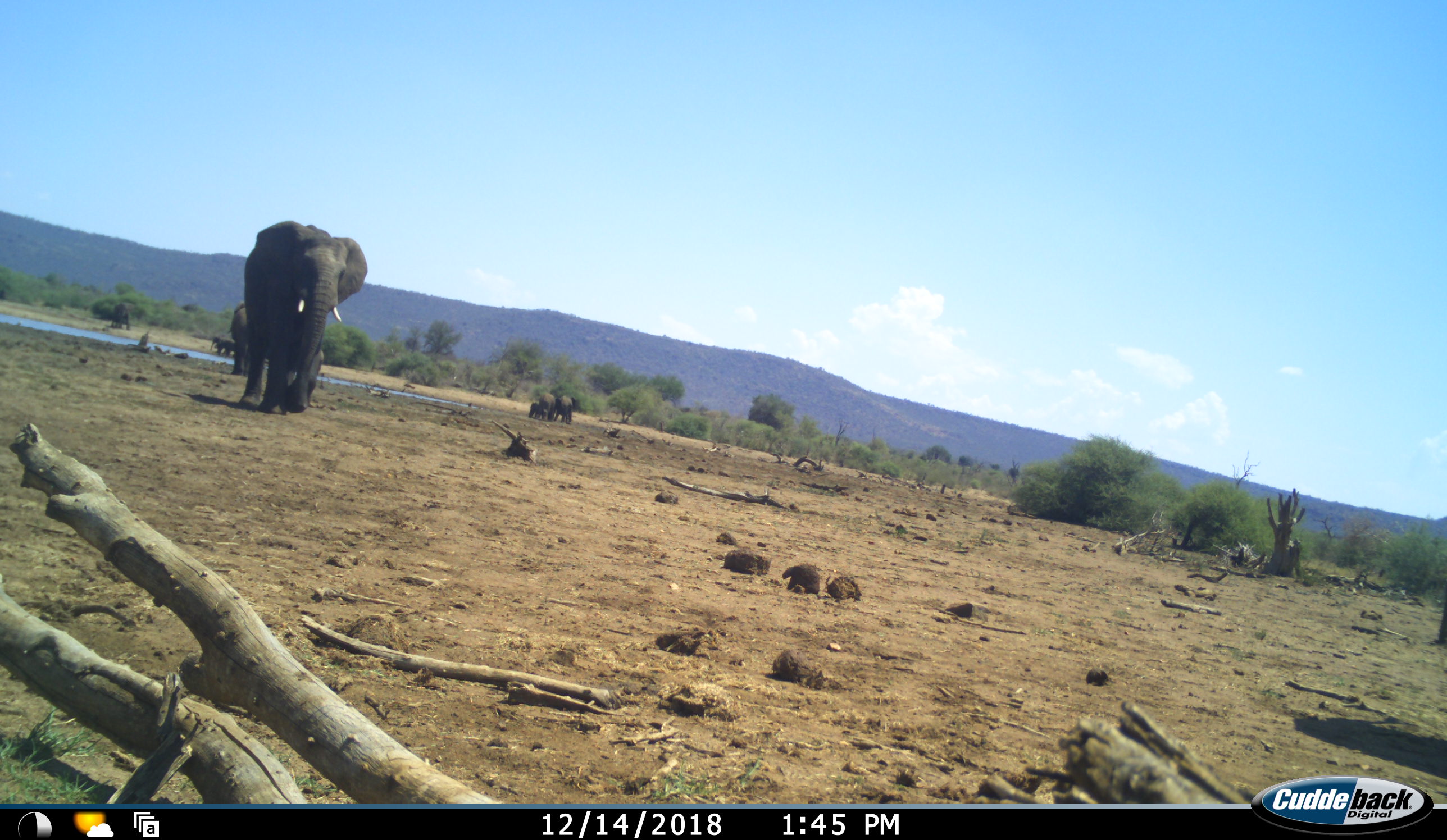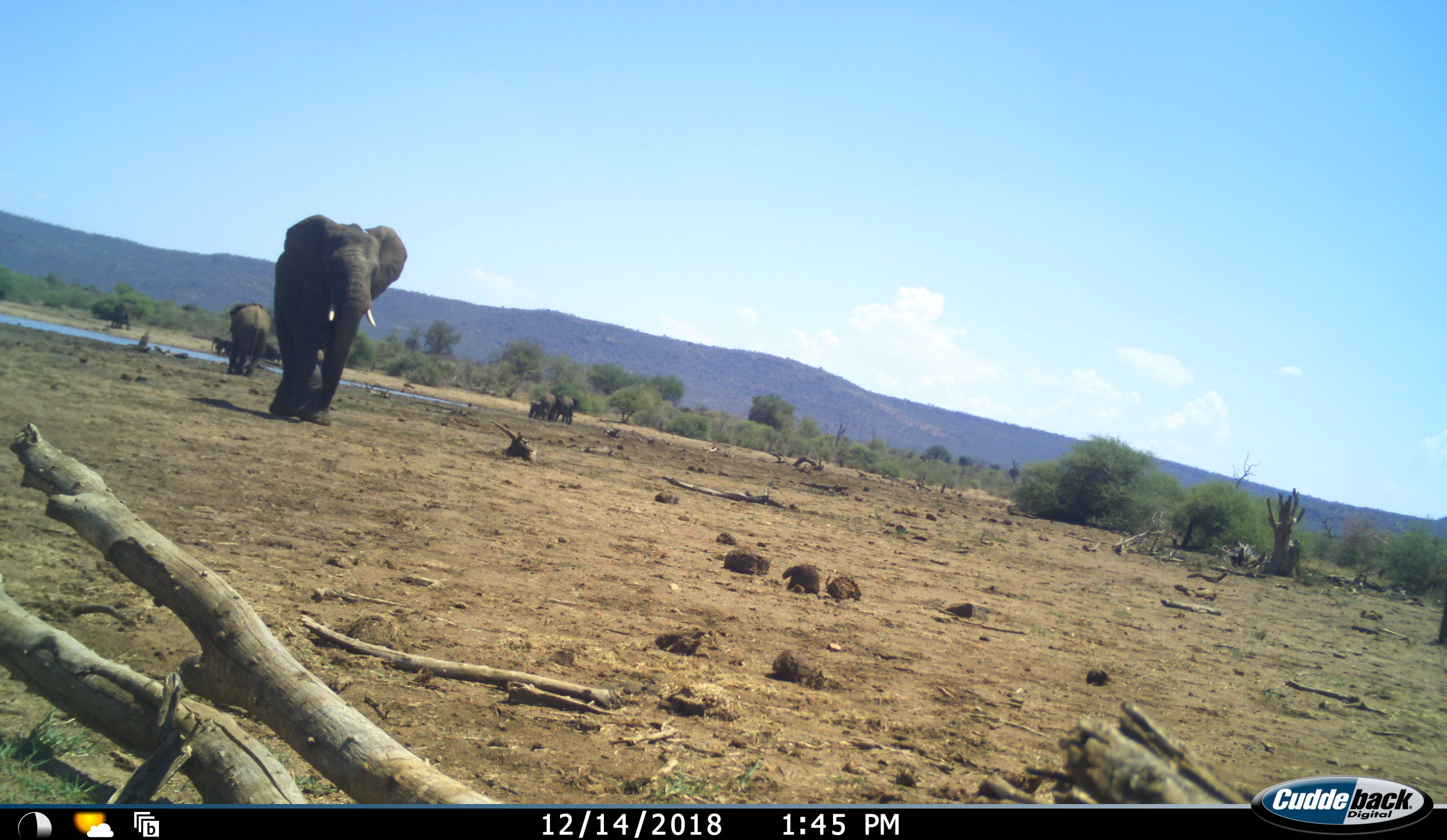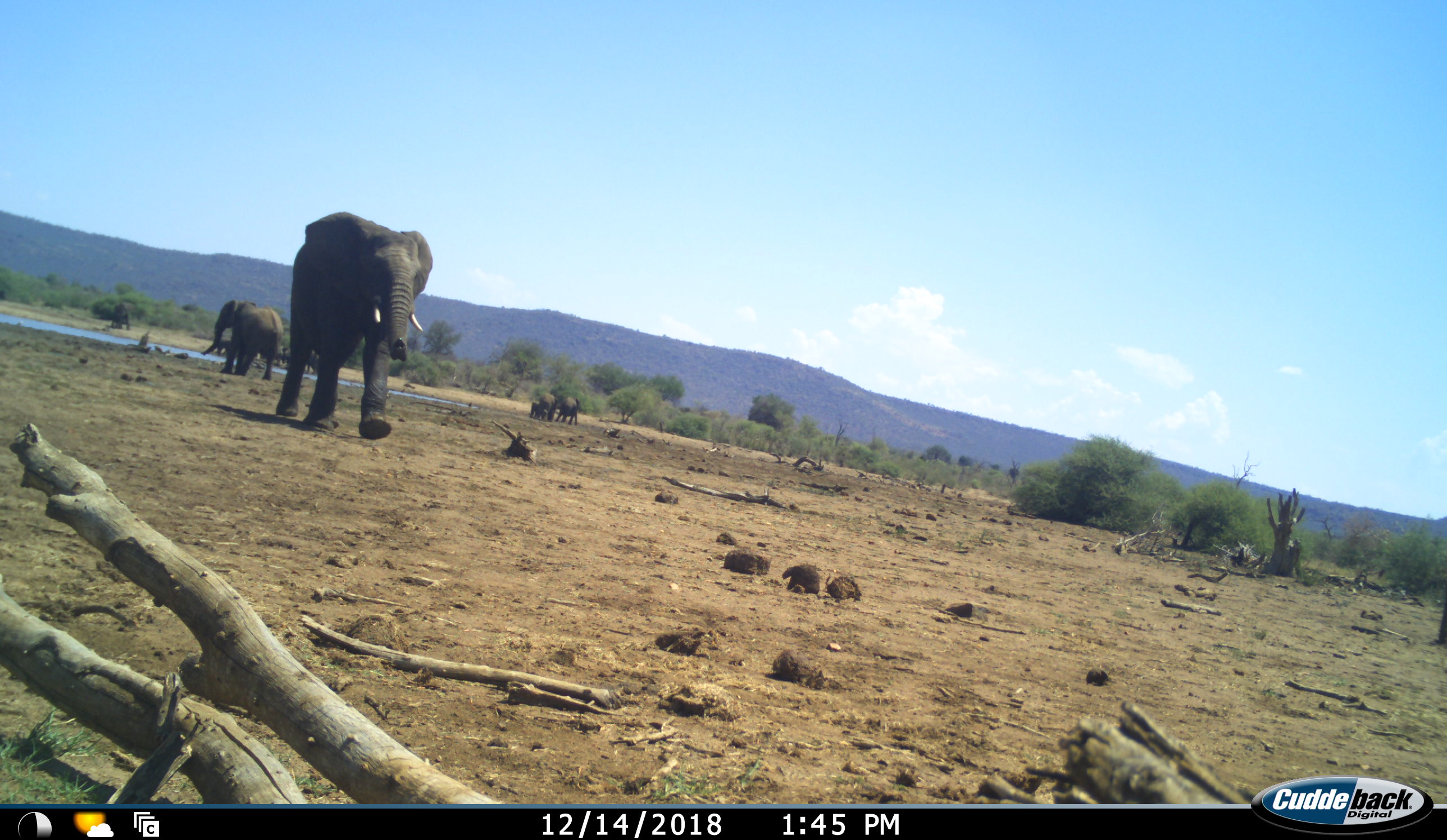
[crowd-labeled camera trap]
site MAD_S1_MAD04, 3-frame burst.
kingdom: Animalia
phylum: Chordata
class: Mammalia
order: Proboscidea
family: Elephantidae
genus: Loxodonta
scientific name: Loxodonta africana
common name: african bush elephant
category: elephant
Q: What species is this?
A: Elephant (african bush elephant) (Loxodonta africana).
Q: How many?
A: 11-50.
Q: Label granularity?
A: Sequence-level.